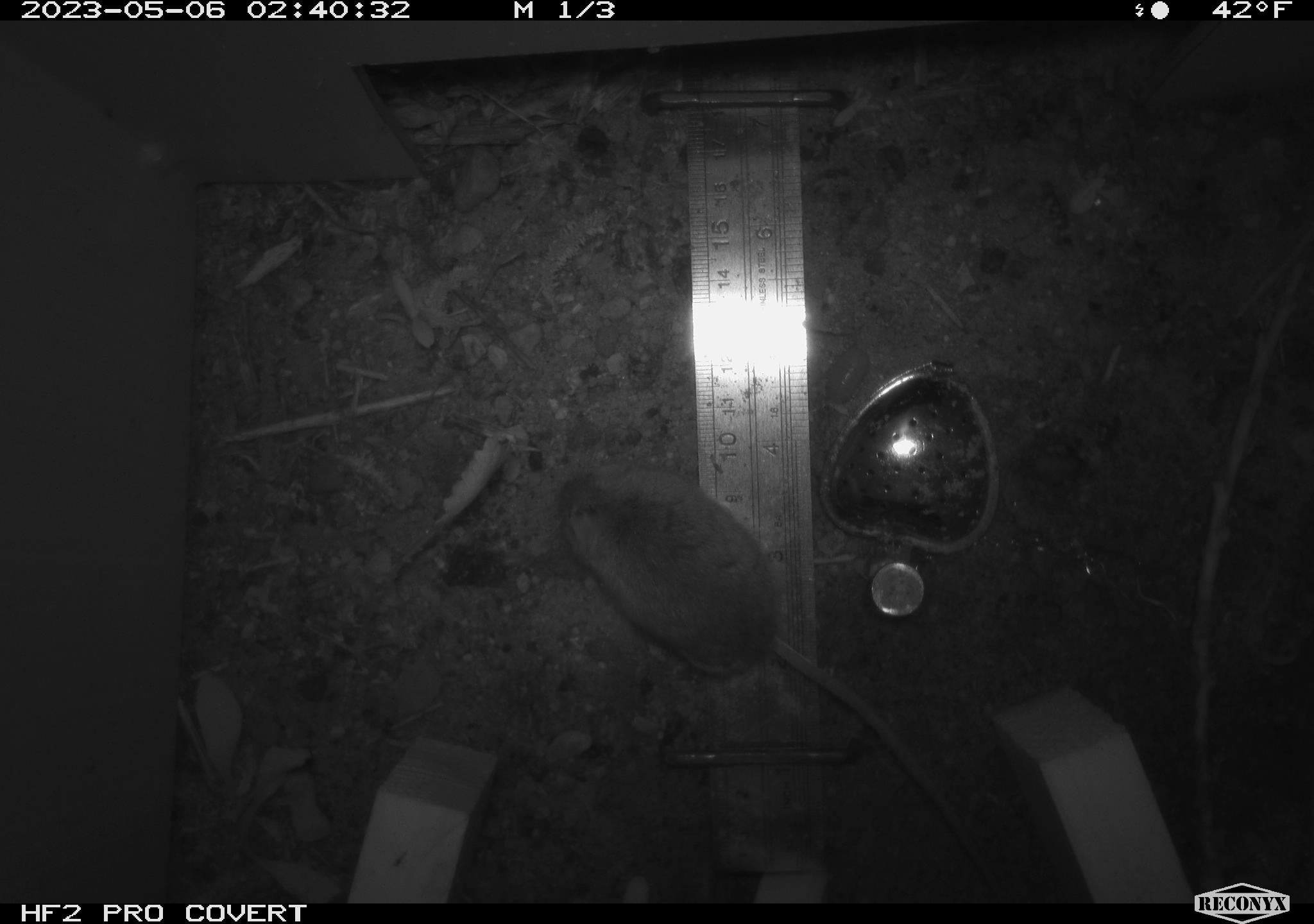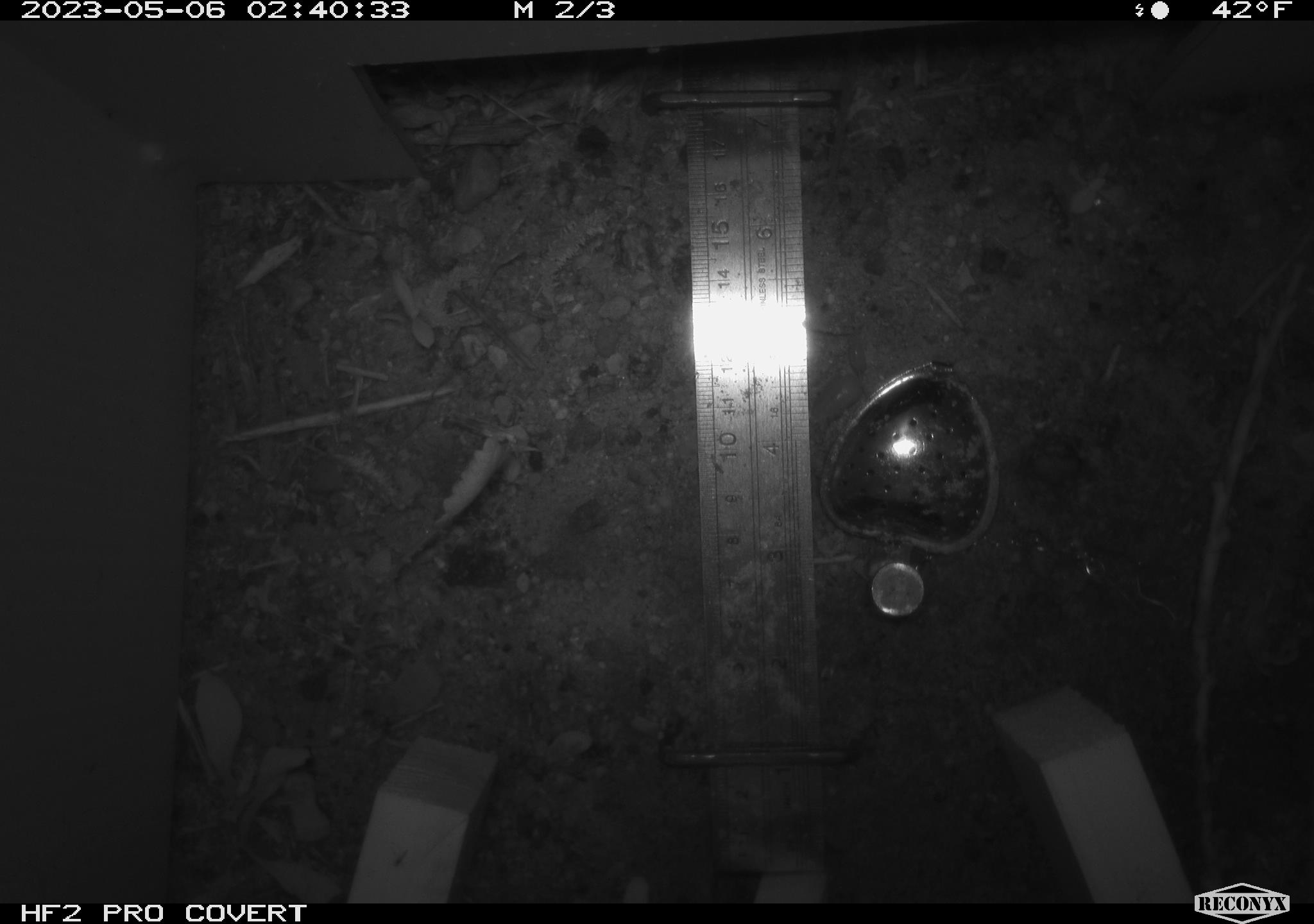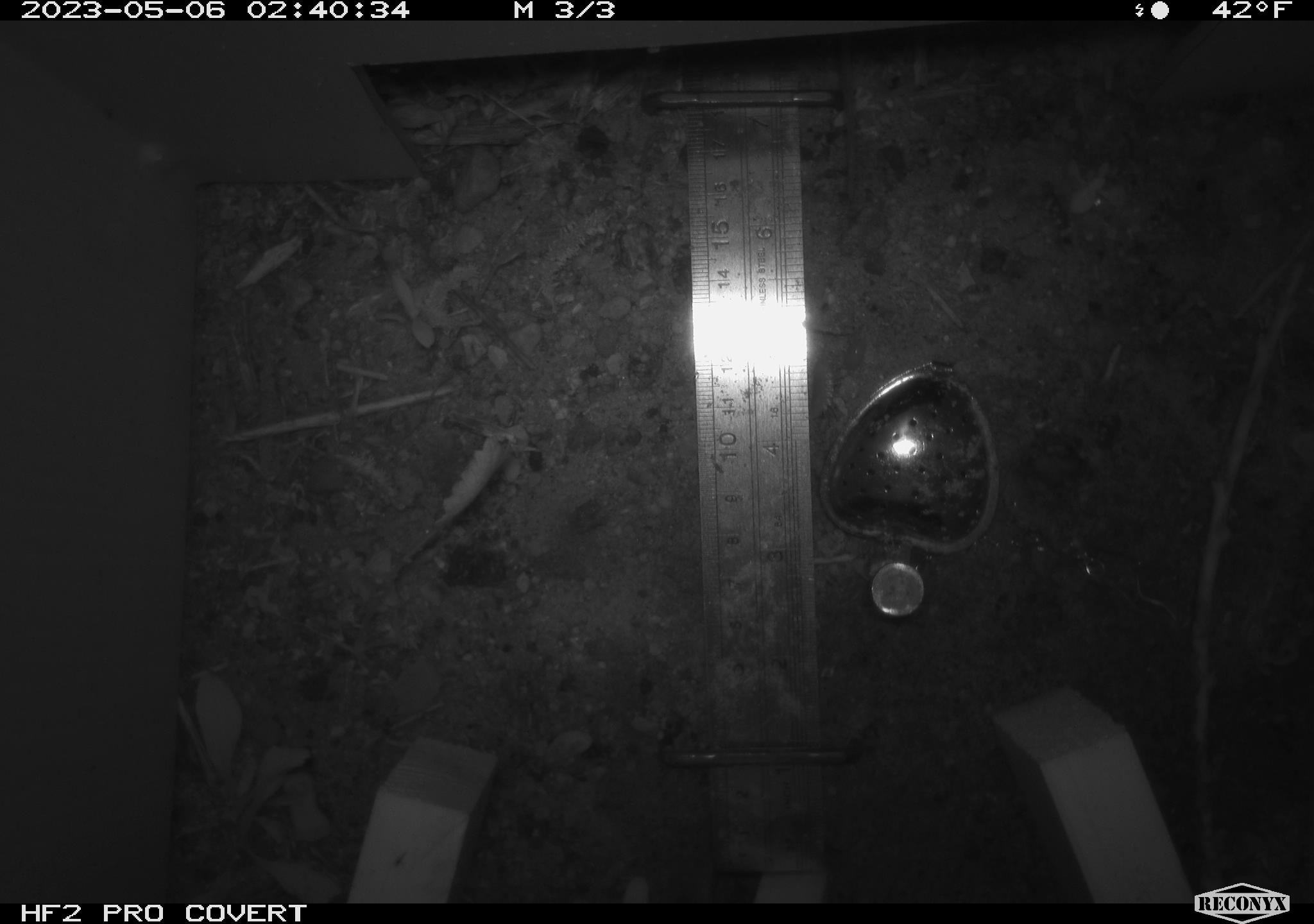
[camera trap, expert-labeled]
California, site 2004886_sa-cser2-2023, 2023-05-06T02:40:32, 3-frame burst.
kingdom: Animalia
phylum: Chordata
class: Mammalia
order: Rodentia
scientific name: Rodentia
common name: mouse species